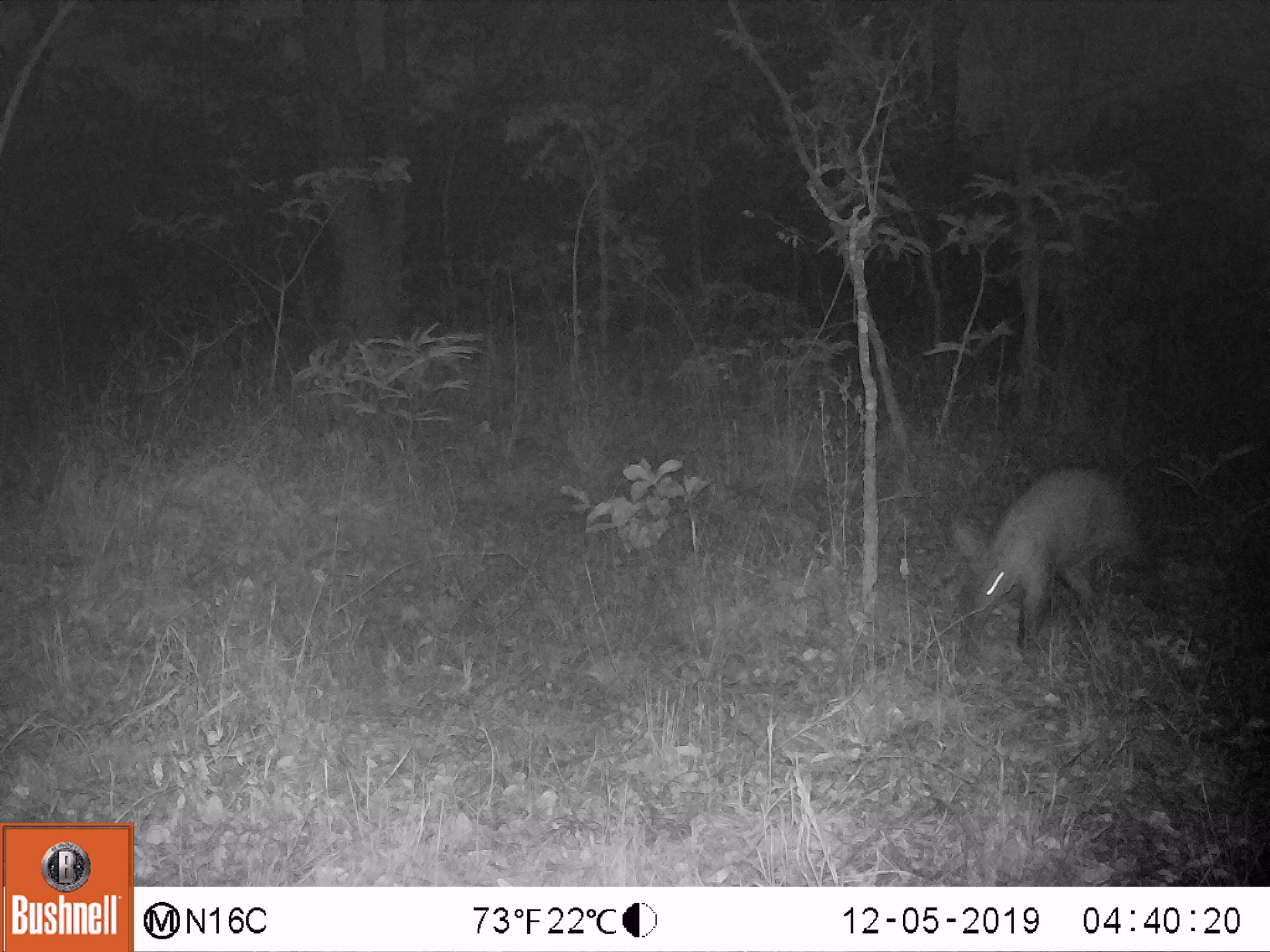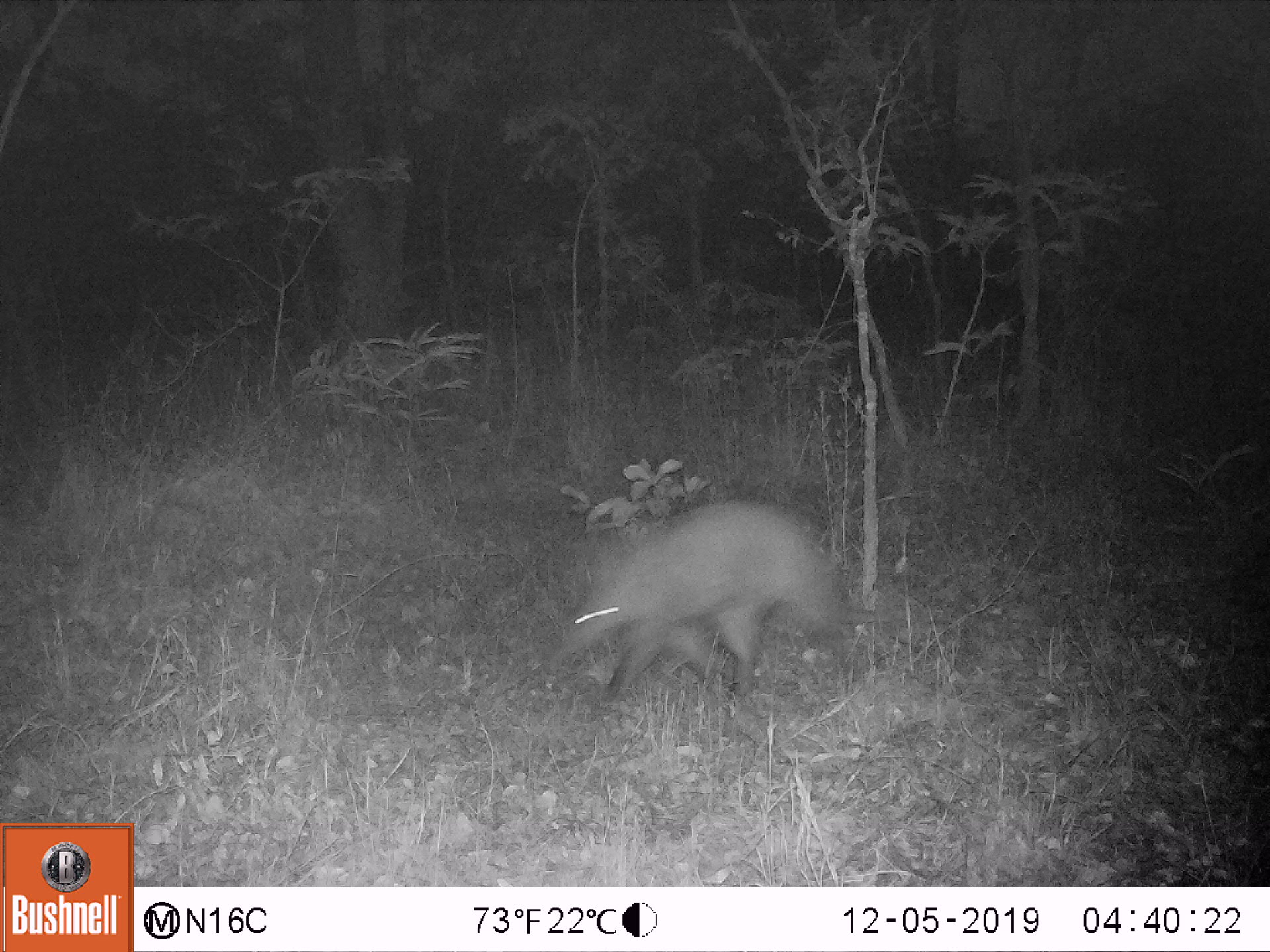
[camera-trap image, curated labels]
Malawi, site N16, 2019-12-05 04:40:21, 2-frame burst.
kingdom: Animalia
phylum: Chordata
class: Mammalia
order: Tubulidentata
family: Orycteropodidae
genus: Orycteropus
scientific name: Orycteropus afer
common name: aardvark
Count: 1.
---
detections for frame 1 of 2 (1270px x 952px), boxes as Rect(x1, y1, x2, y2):
aardvark: Rect(944, 466, 1162, 643)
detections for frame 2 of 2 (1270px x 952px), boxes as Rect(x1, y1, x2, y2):
aardvark: Rect(533, 493, 873, 692)